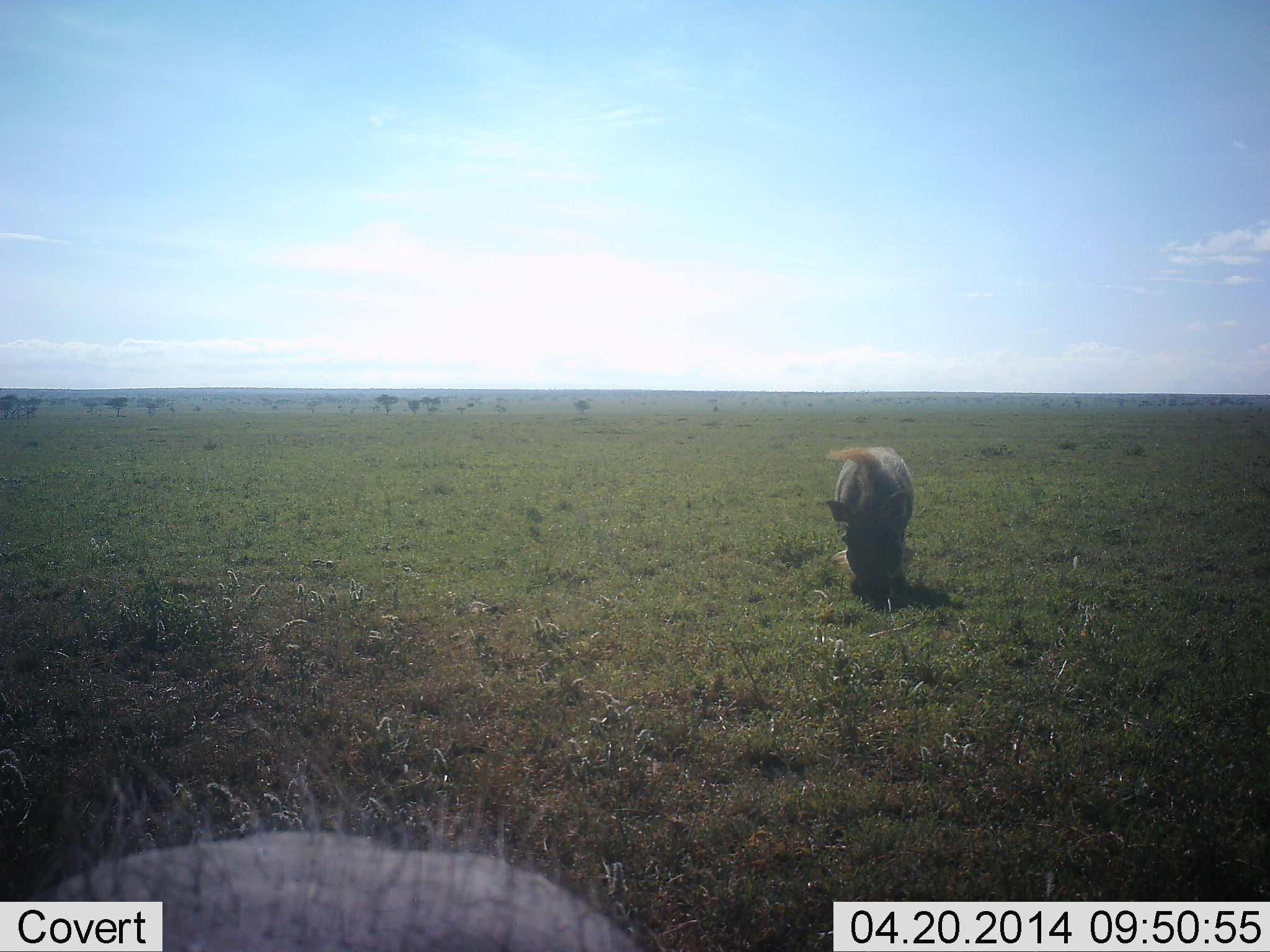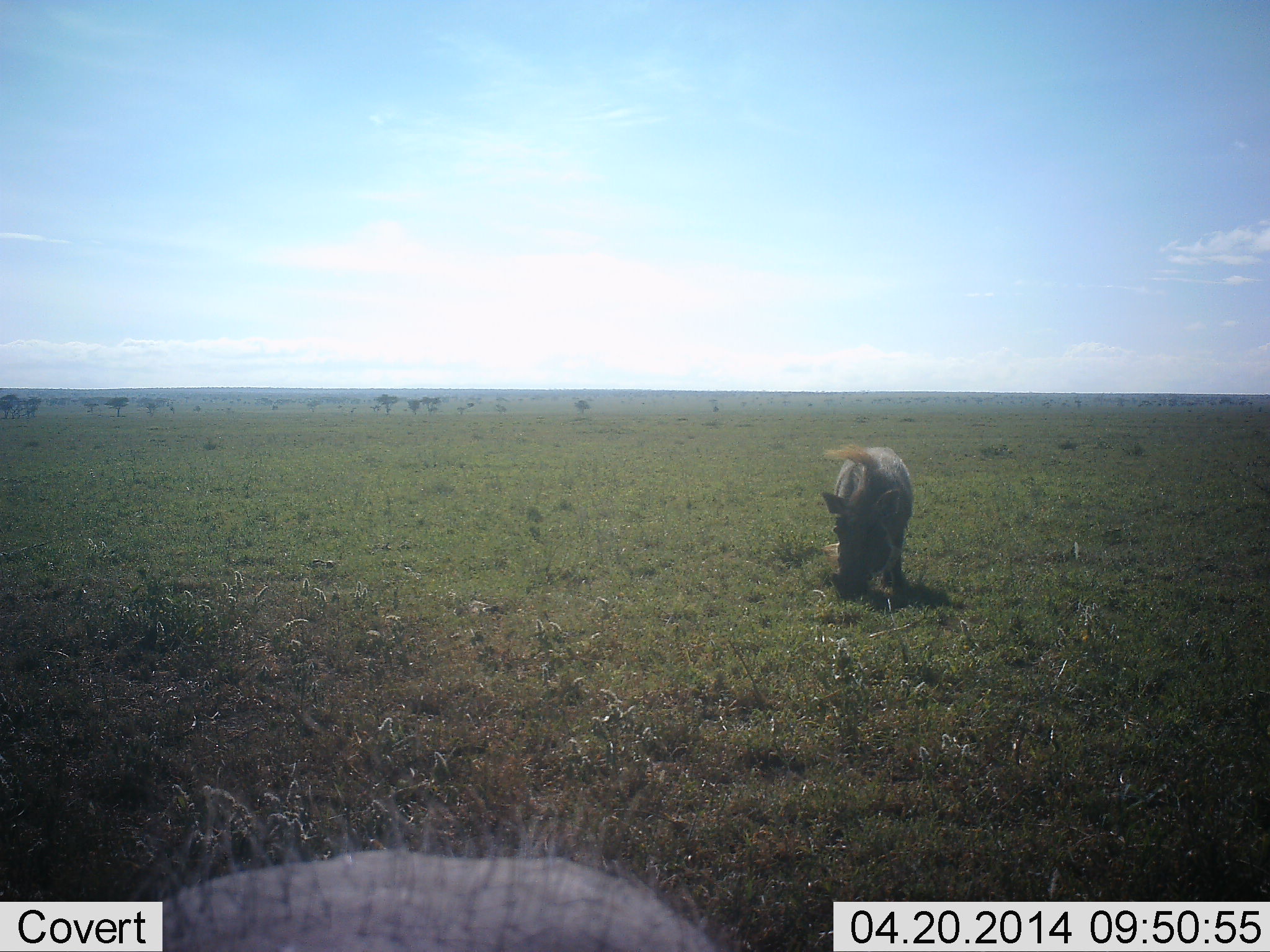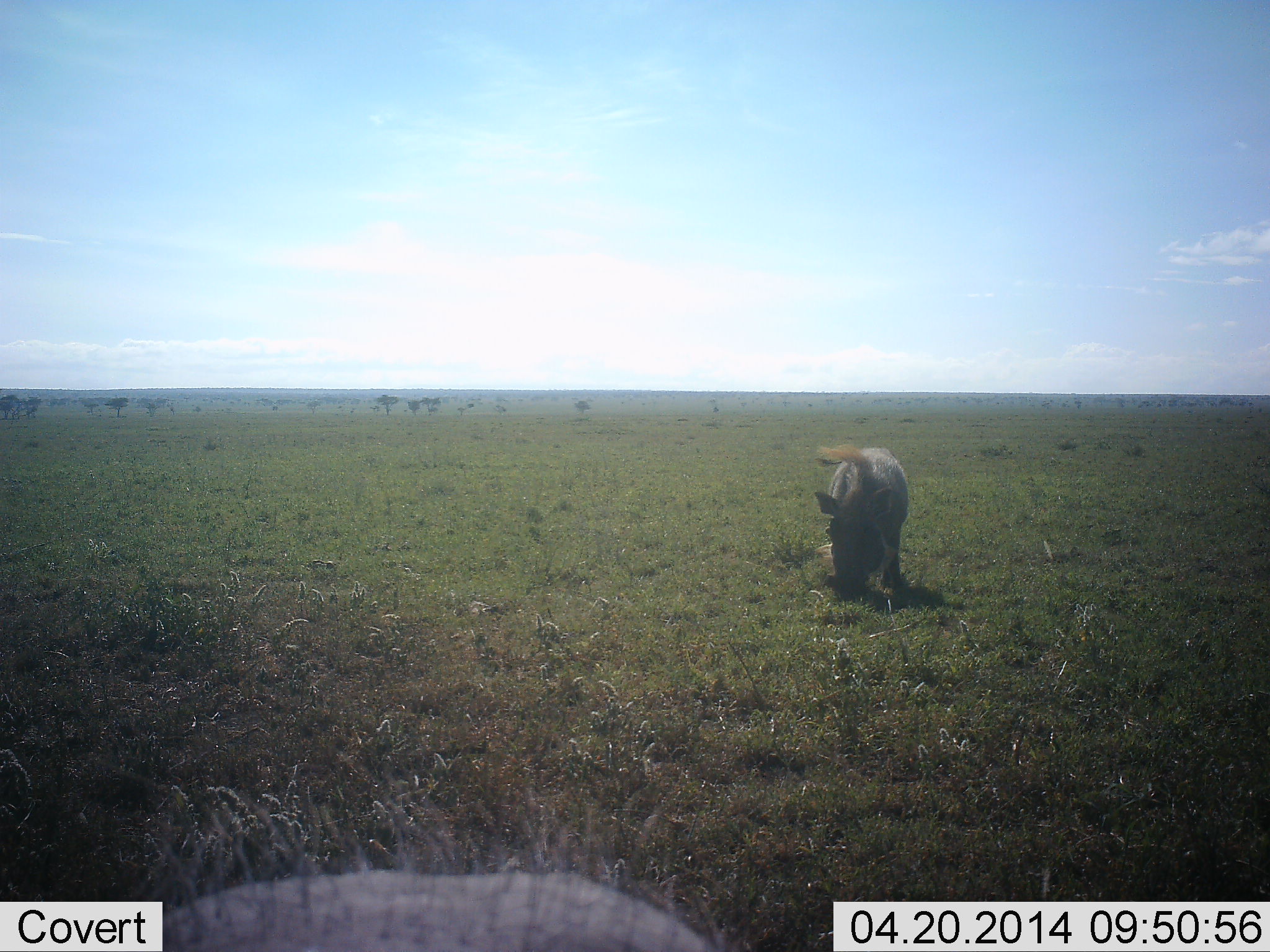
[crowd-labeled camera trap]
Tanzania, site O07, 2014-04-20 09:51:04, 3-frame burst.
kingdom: Animalia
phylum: Chordata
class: Mammalia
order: Artiodactyla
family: Suidae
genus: Phacochoerus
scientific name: Phacochoerus africanus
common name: warthog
Warthog (Phacochoerus africanus), count 2. Behavior (volunteer vote fractions): standing 26%, resting 0%, moving 3%, interacting 2%. Young present (vote fraction): 0%. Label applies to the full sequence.